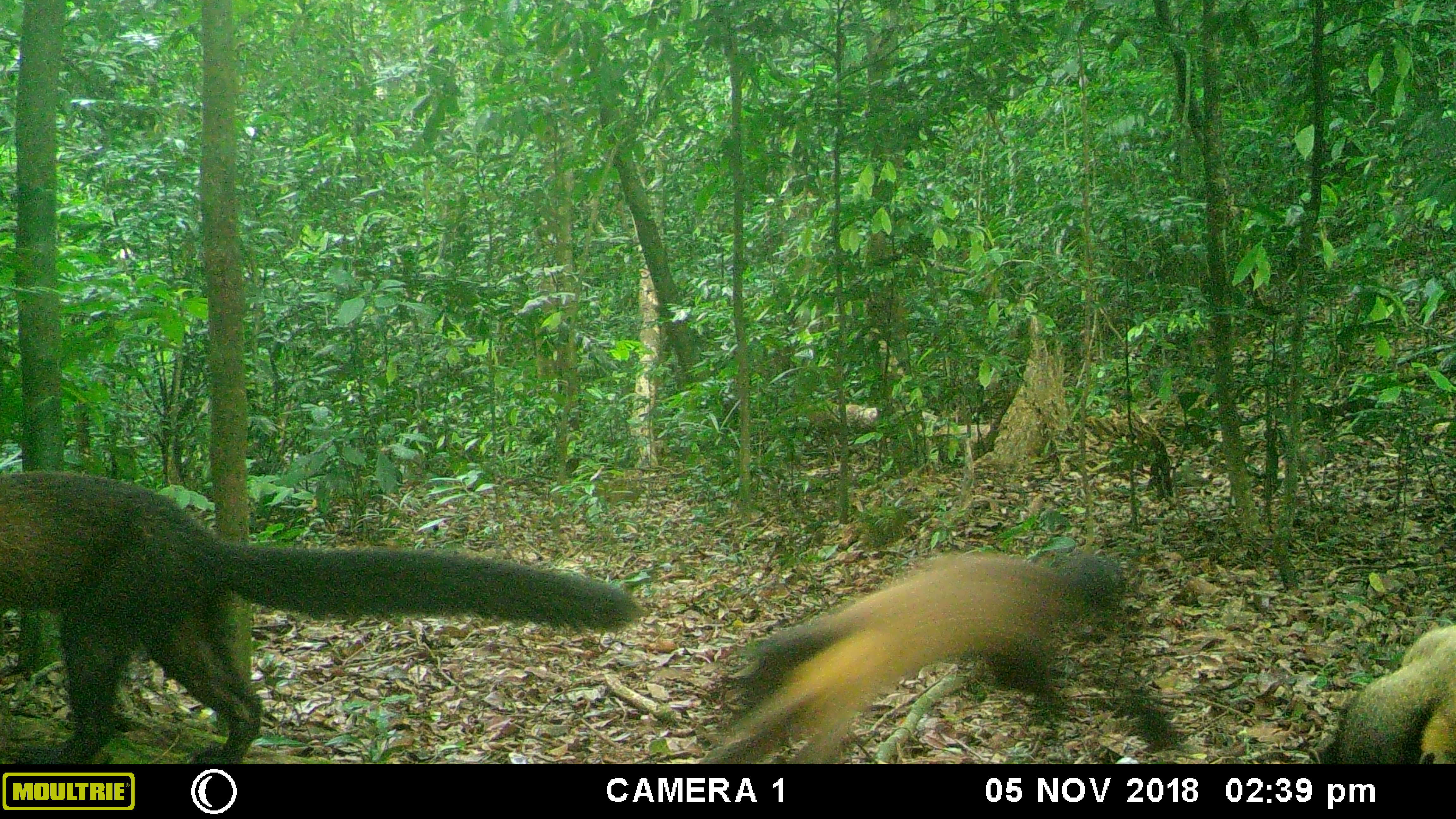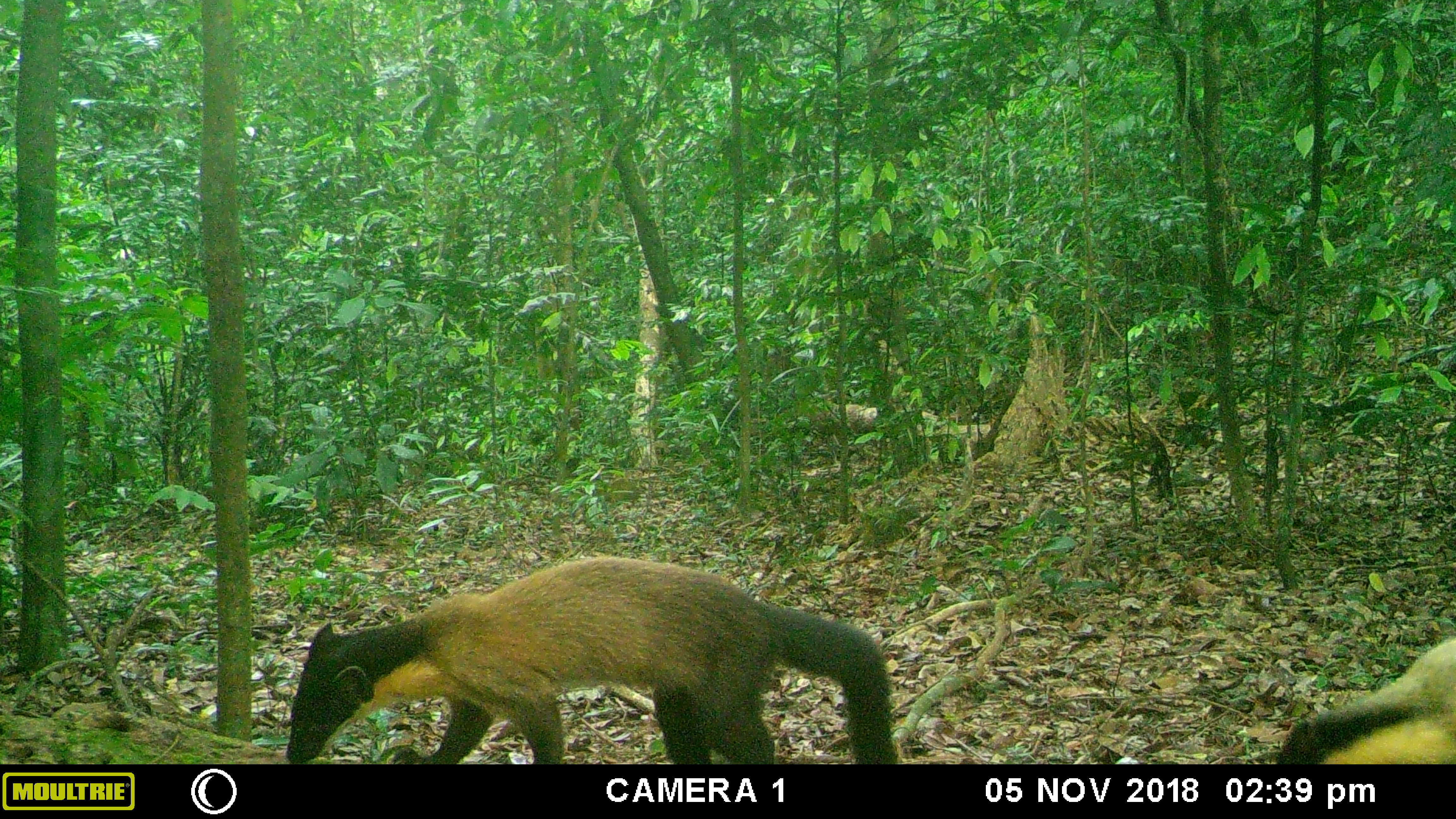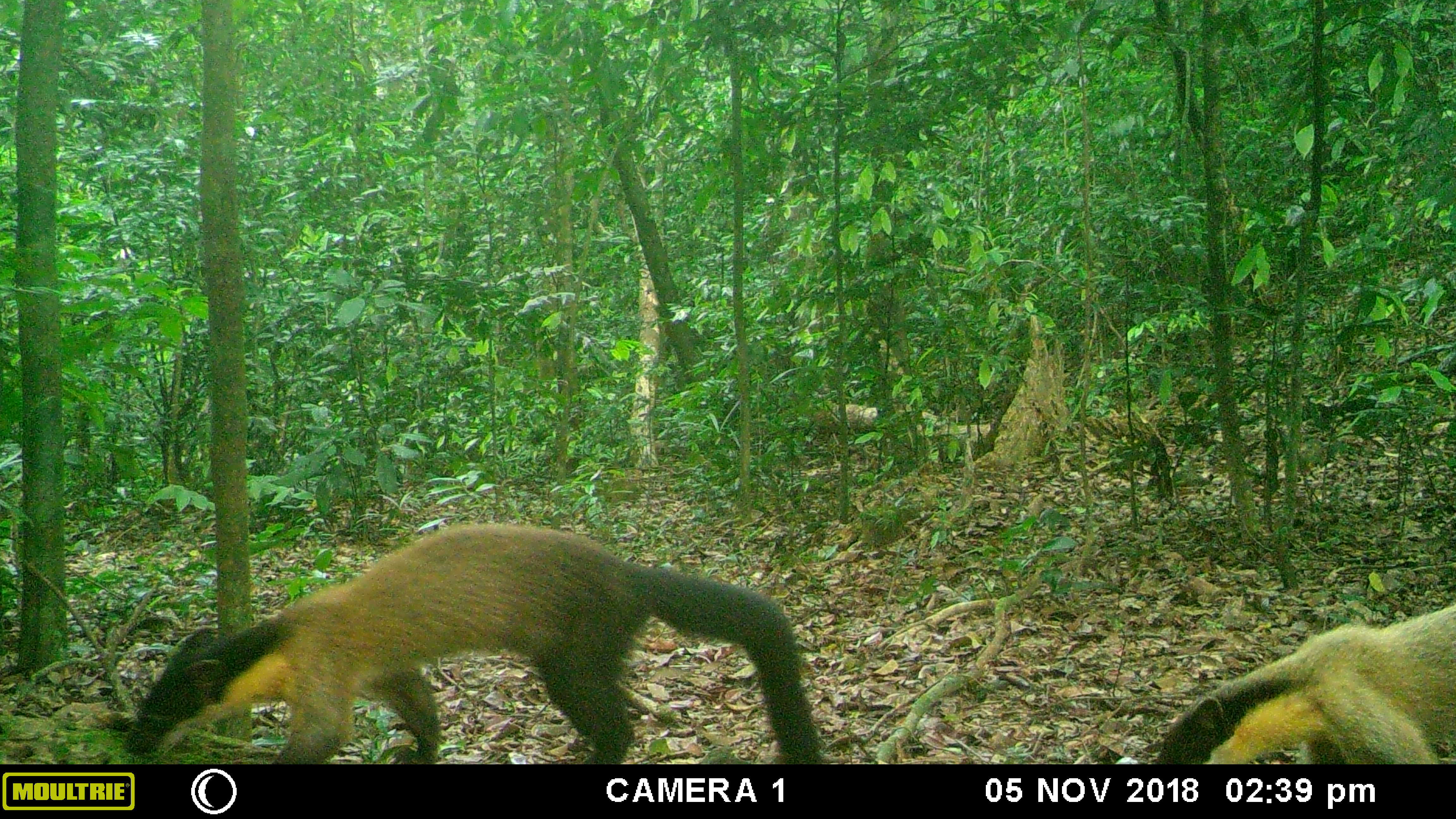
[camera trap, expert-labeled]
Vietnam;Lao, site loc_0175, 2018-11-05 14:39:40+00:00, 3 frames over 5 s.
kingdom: Animalia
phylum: Chordata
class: Mammalia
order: Carnivora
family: Mustelidae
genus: Martes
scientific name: Martes flavigula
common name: yellow-throated marten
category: yellow throated marten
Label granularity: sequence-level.